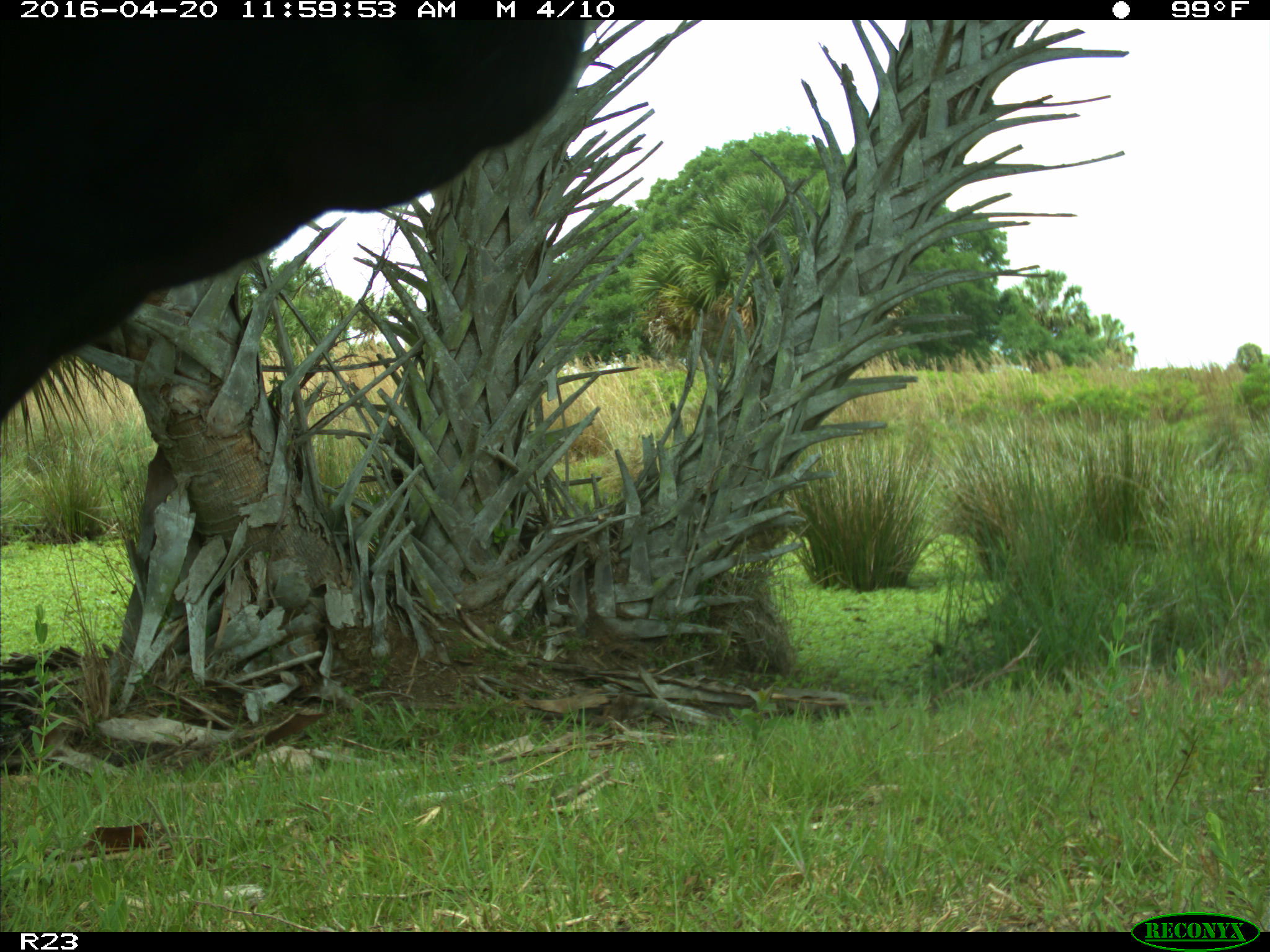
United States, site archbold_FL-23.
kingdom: Animalia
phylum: Chordata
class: Mammalia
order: Artiodactyla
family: Bovidae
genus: Bos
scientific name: Bos taurus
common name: domestic cow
Bos taurus (domestic cow).